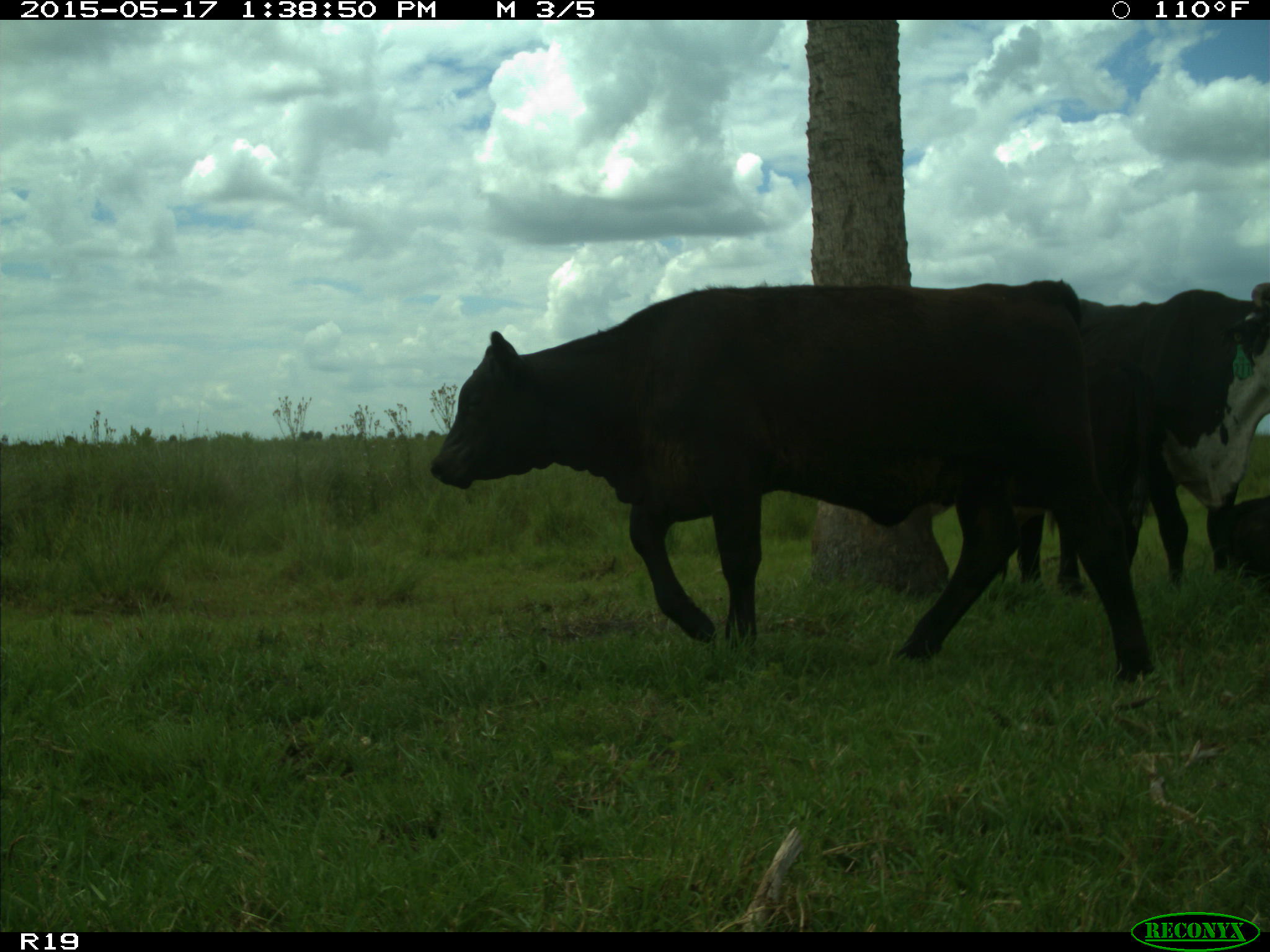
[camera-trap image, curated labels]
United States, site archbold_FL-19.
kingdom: Animalia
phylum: Chordata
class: Mammalia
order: Artiodactyla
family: Bovidae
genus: Bos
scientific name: Bos taurus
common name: domestic cow